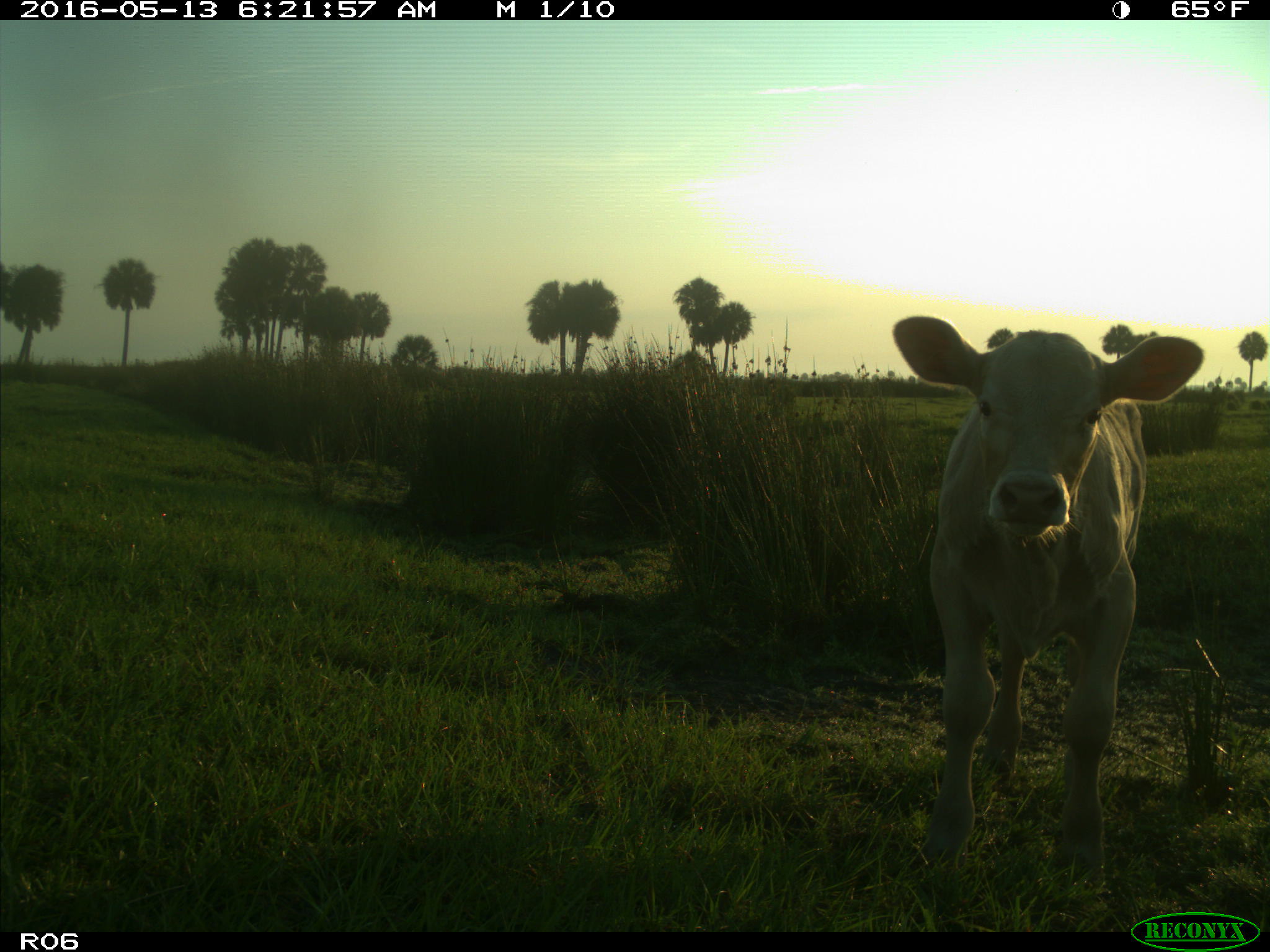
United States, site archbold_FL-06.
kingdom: Animalia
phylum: Chordata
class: Mammalia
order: Artiodactyla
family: Bovidae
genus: Bos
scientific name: Bos taurus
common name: domestic cow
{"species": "Bos taurus (domestic cow)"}